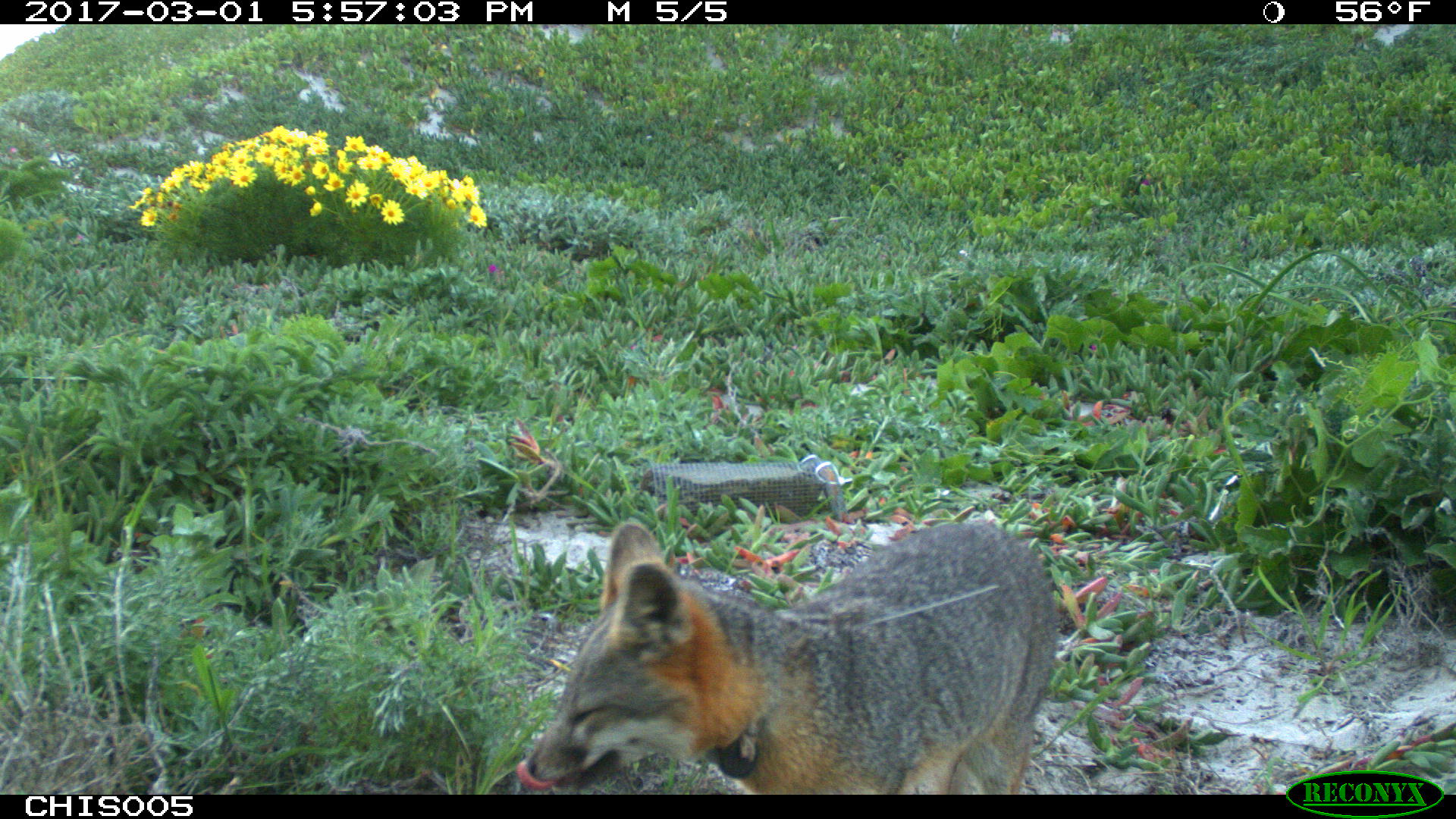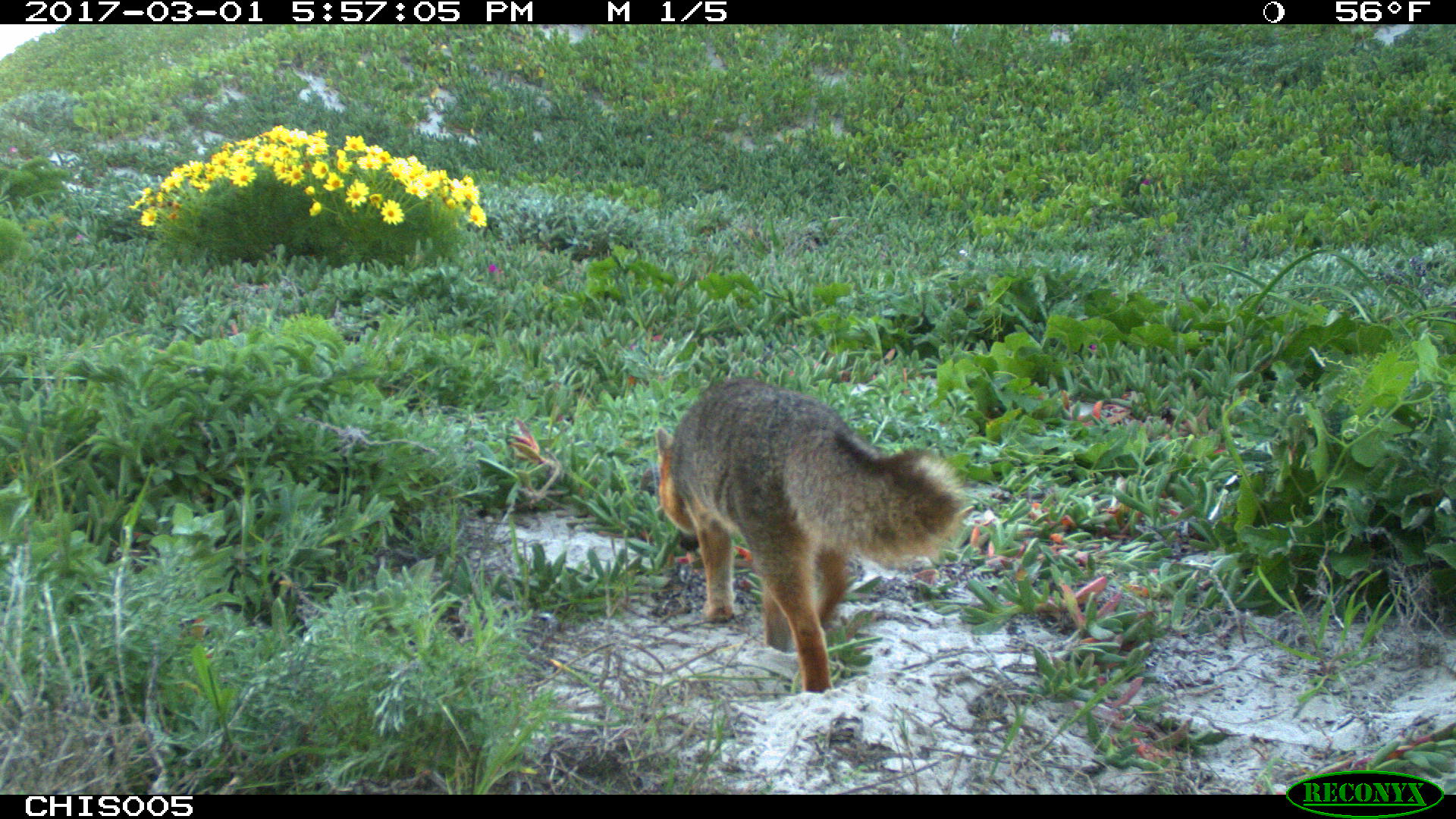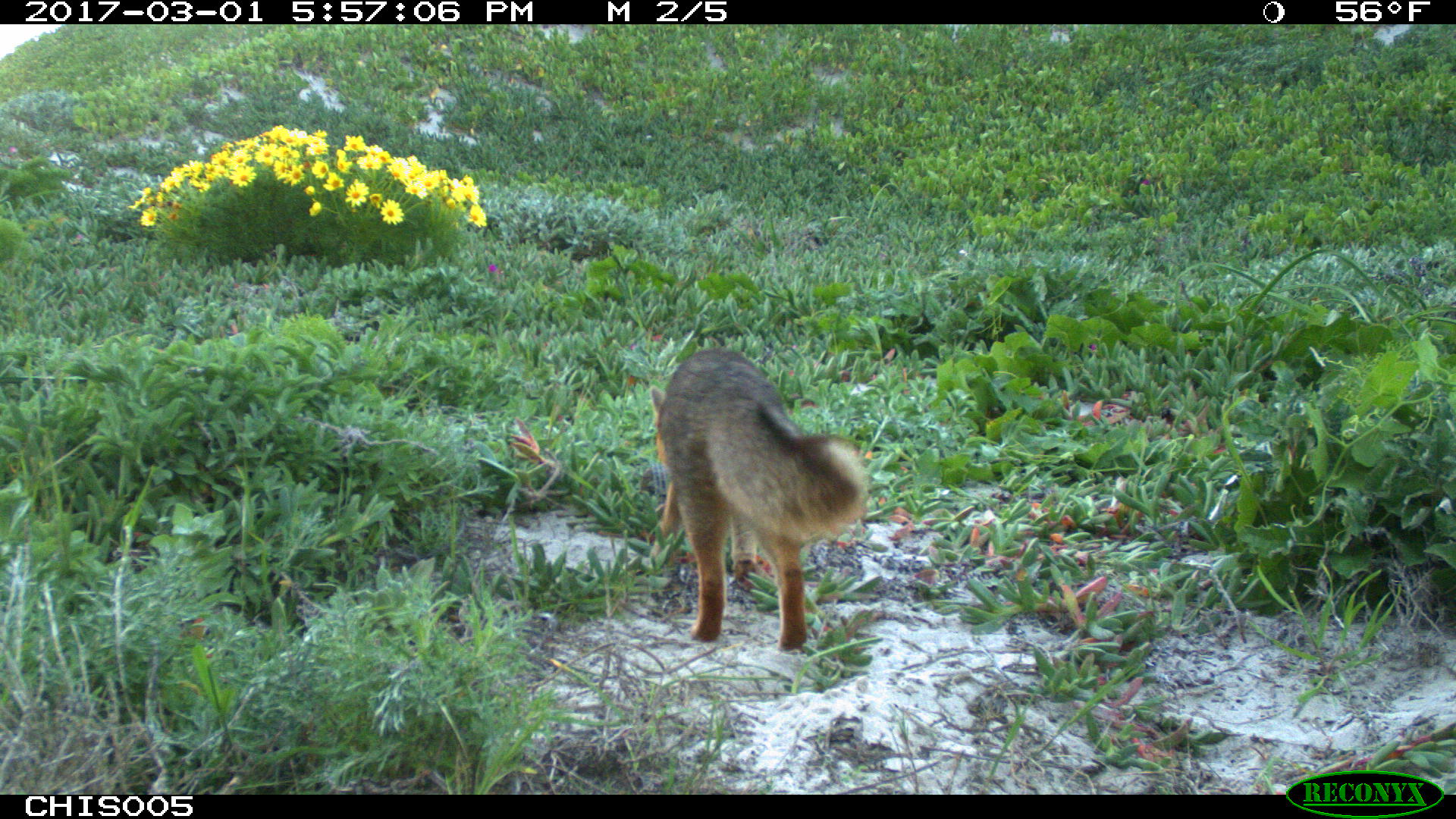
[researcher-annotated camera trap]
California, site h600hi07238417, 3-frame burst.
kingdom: Animalia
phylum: Chordata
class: Mammalia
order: Carnivora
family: Canidae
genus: Urocyon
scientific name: Urocyon littoralis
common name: island fox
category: fox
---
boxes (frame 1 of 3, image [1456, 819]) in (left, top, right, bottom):
fox: (512, 521, 1061, 795)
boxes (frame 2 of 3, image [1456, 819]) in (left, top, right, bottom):
fox: (655, 376, 961, 693)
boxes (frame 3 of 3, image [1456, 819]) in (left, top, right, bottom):
fox: (647, 347, 871, 654)